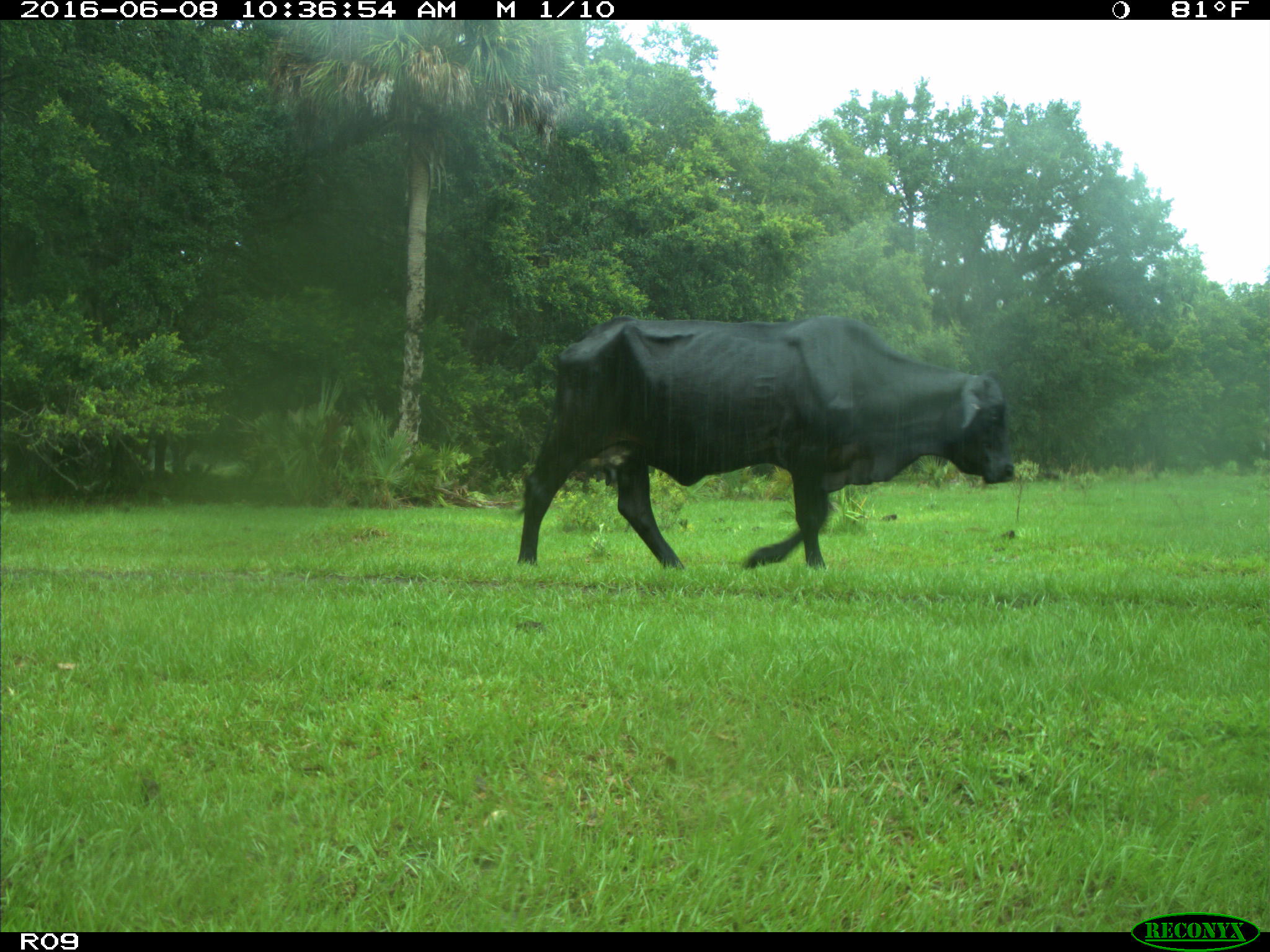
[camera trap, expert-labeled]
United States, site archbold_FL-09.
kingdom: Animalia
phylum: Chordata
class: Mammalia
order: Artiodactyla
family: Bovidae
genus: Bos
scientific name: Bos taurus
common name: domestic cow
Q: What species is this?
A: Bos taurus (domestic cow).